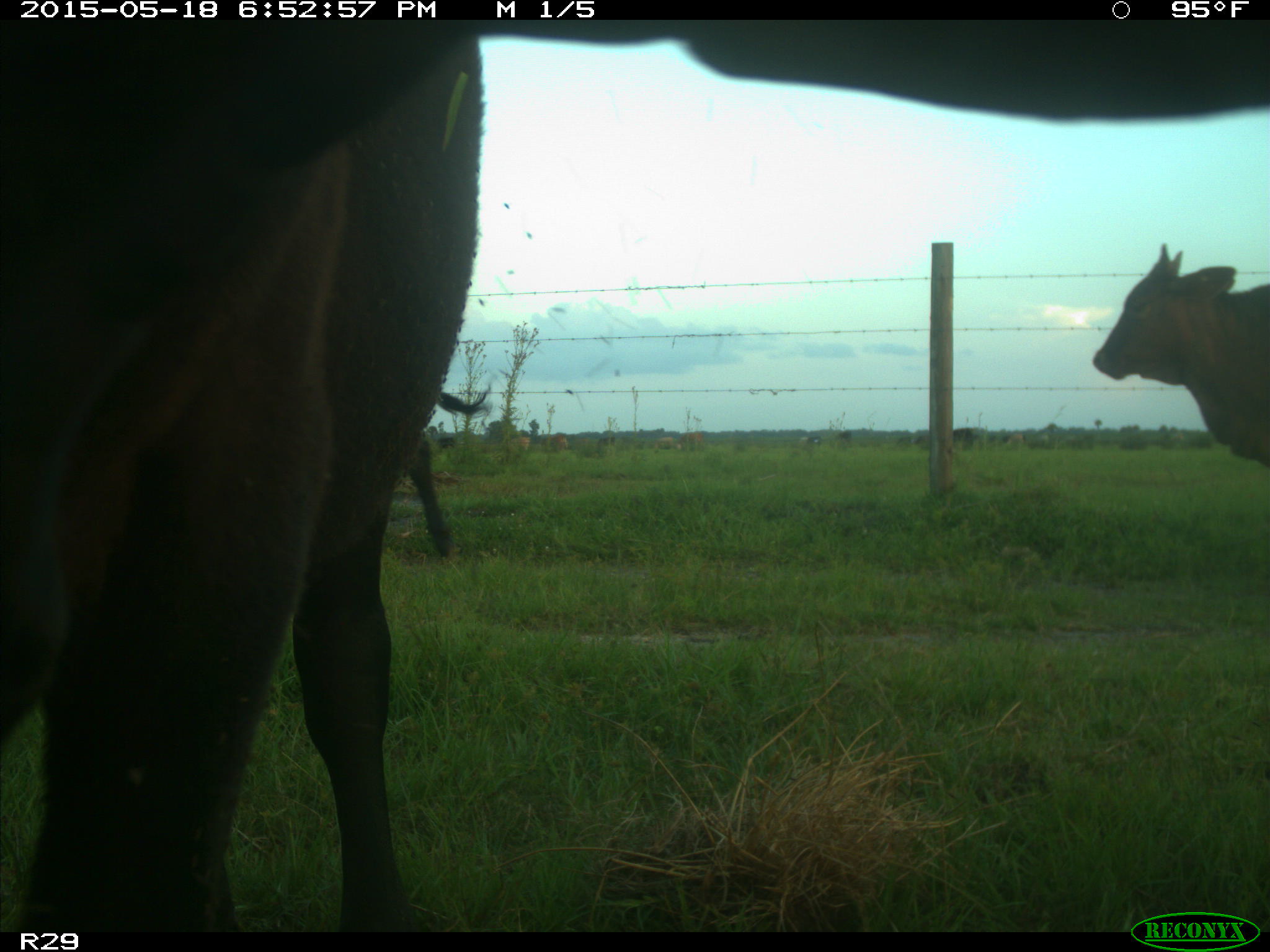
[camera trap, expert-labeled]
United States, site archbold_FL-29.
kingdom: Animalia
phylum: Chordata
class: Mammalia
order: Artiodactyla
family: Bovidae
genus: Bos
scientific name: Bos taurus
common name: domestic cow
Bos taurus (domestic cow).